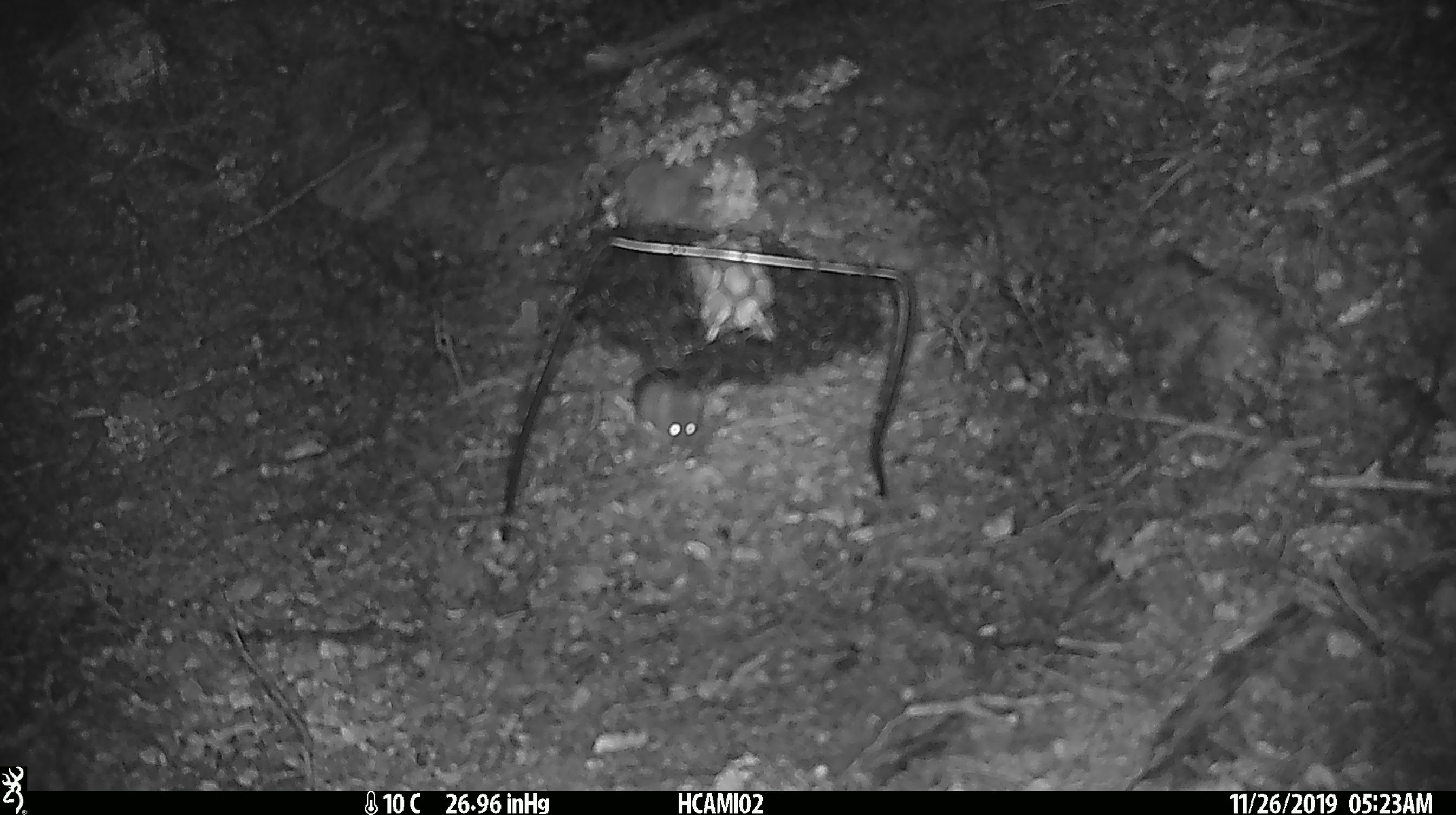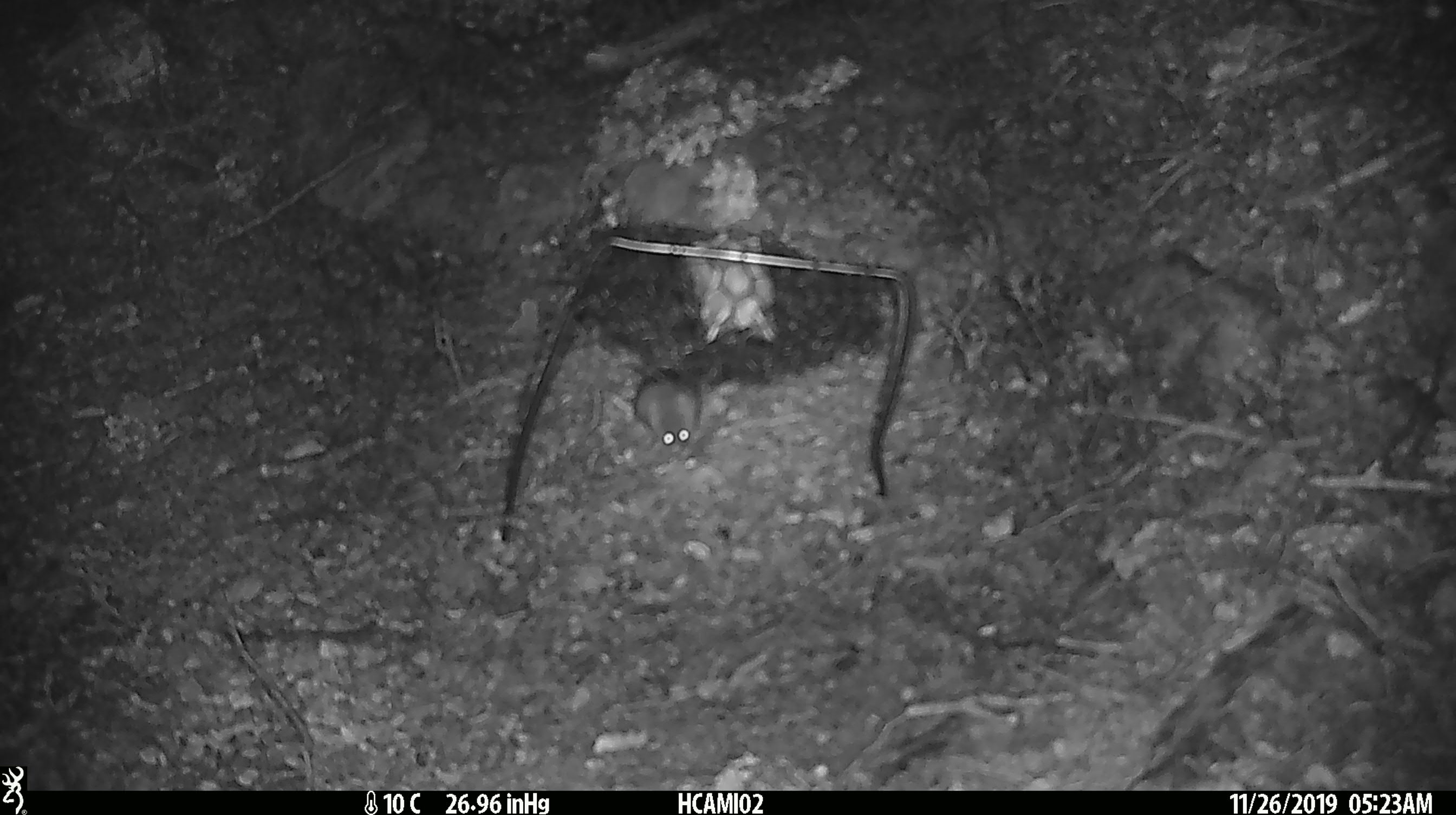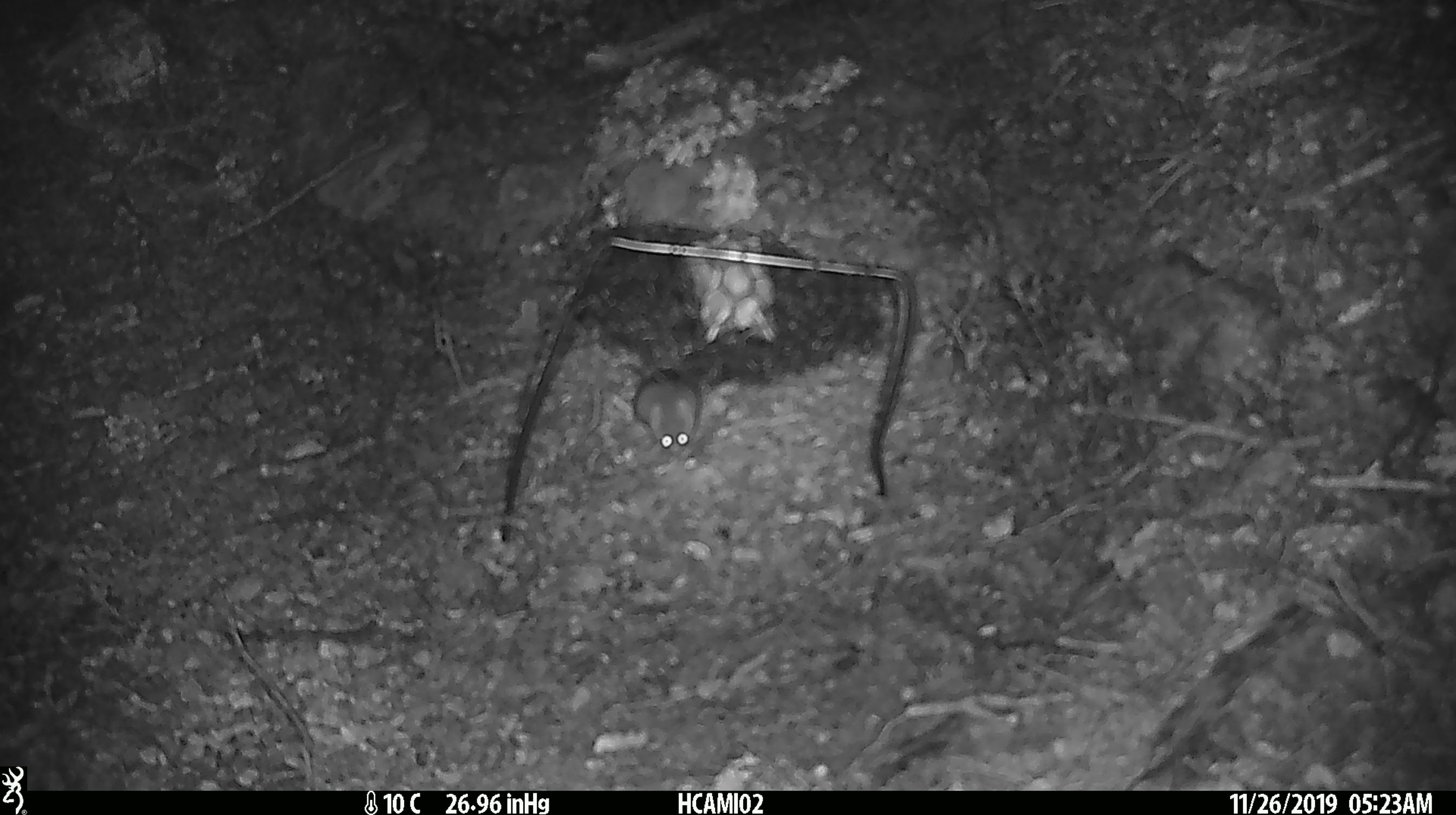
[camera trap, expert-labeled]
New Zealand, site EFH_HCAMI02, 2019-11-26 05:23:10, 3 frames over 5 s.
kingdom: Animalia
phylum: Chordata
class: Mammalia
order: Rodentia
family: Muridae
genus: Mus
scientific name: Mus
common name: mouse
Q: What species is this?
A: Mouse (Mus).